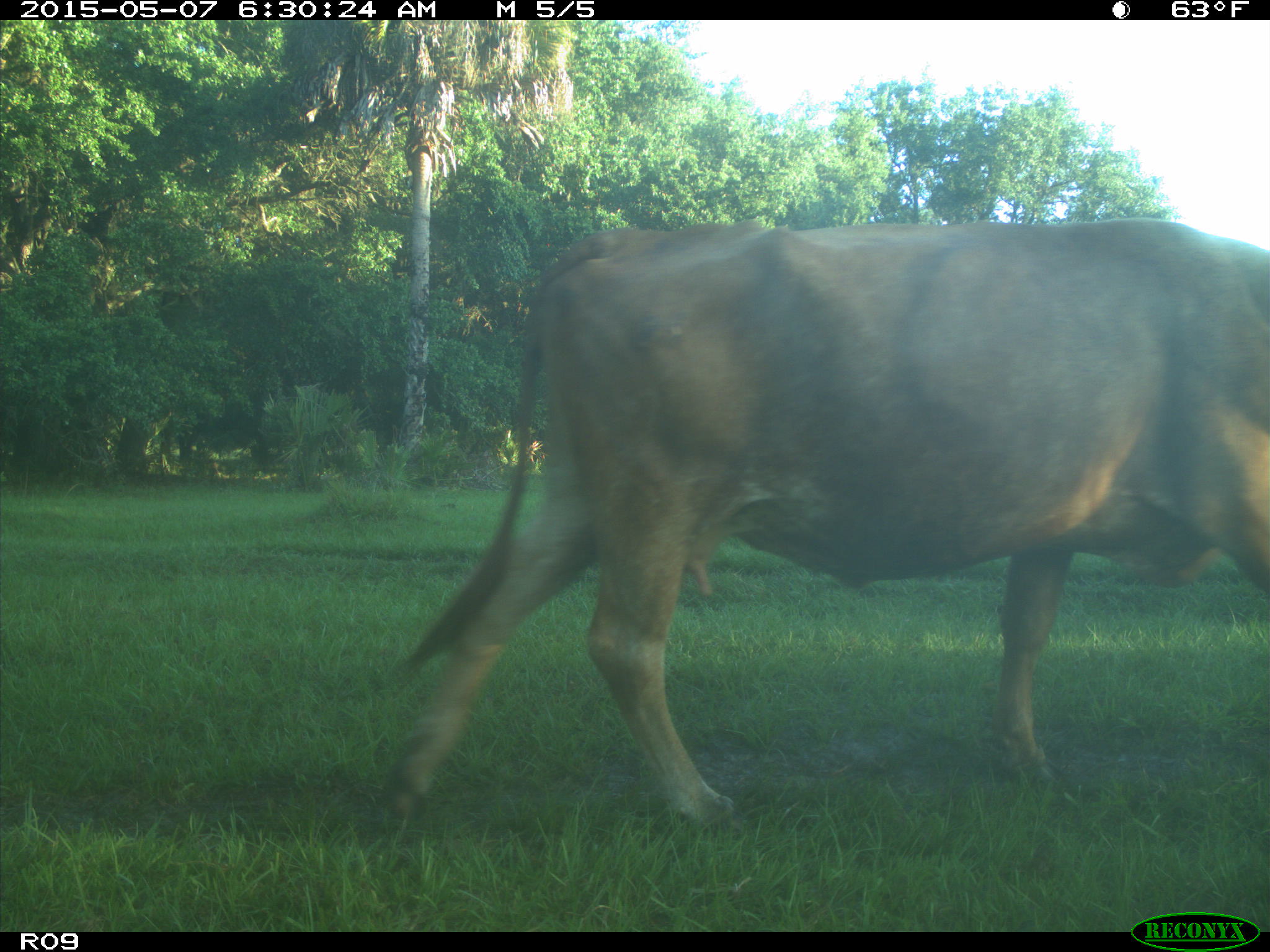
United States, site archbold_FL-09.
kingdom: Animalia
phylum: Chordata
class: Mammalia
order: Artiodactyla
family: Bovidae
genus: Bos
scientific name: Bos taurus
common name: domestic cow